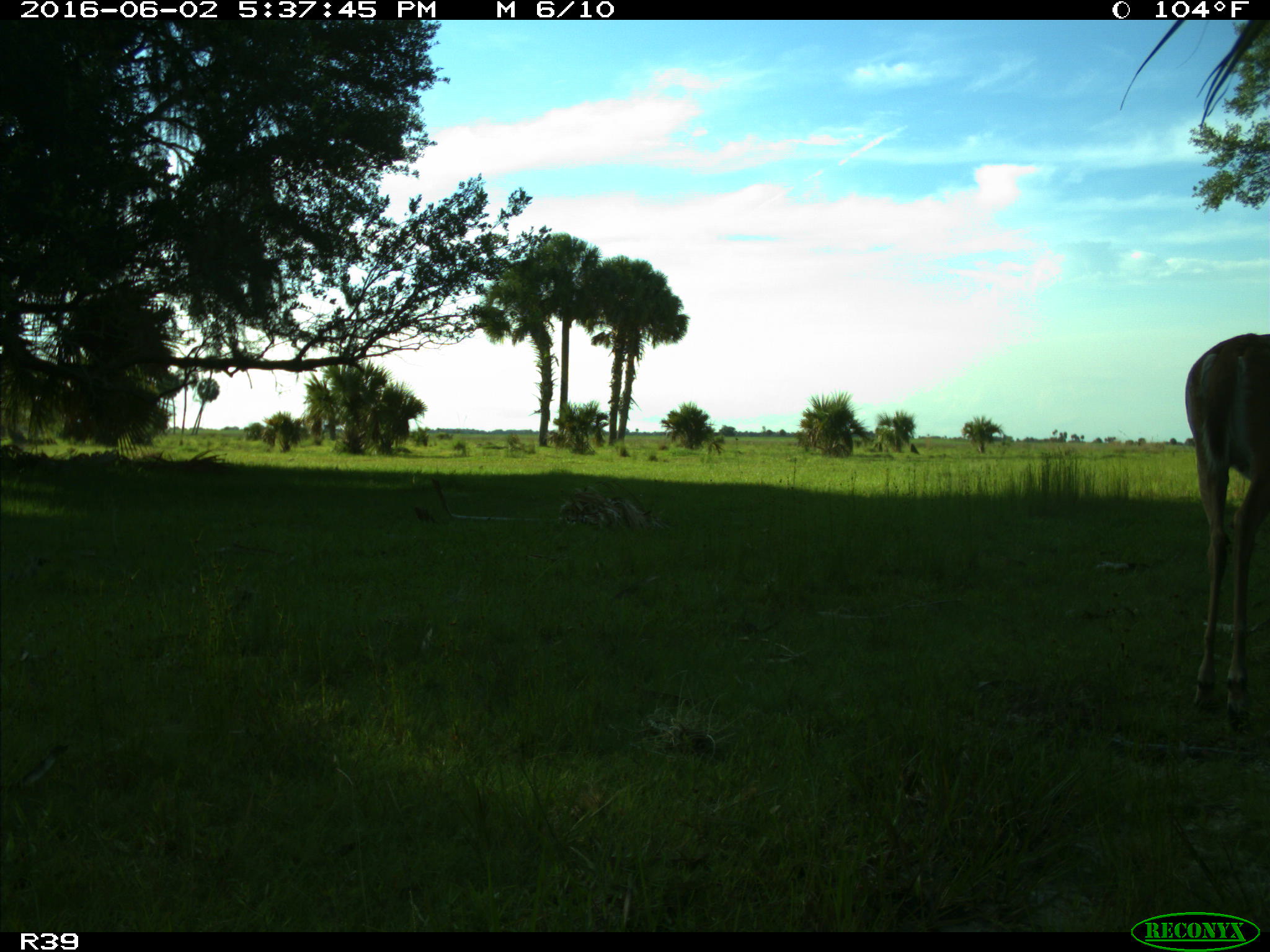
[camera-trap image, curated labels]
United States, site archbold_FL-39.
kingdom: Animalia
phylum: Chordata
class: Mammalia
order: Artiodactyla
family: Cervidae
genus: Odocoileus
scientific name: Odocoileus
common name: deer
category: unidentified deer